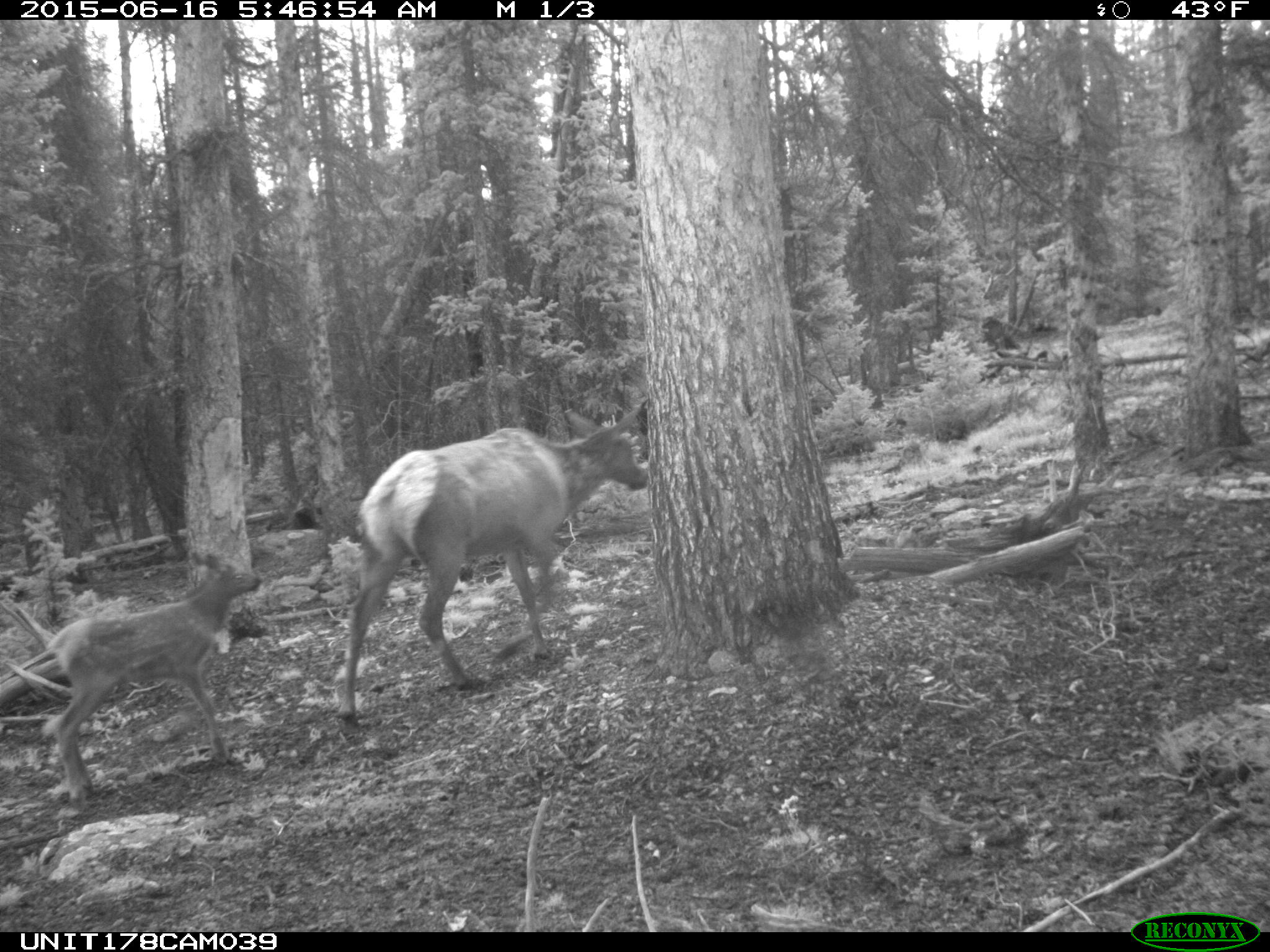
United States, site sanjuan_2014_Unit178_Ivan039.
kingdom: Animalia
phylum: Chordata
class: Mammalia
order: Artiodactyla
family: Cervidae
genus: Cervus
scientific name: Cervus elaphus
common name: red deer